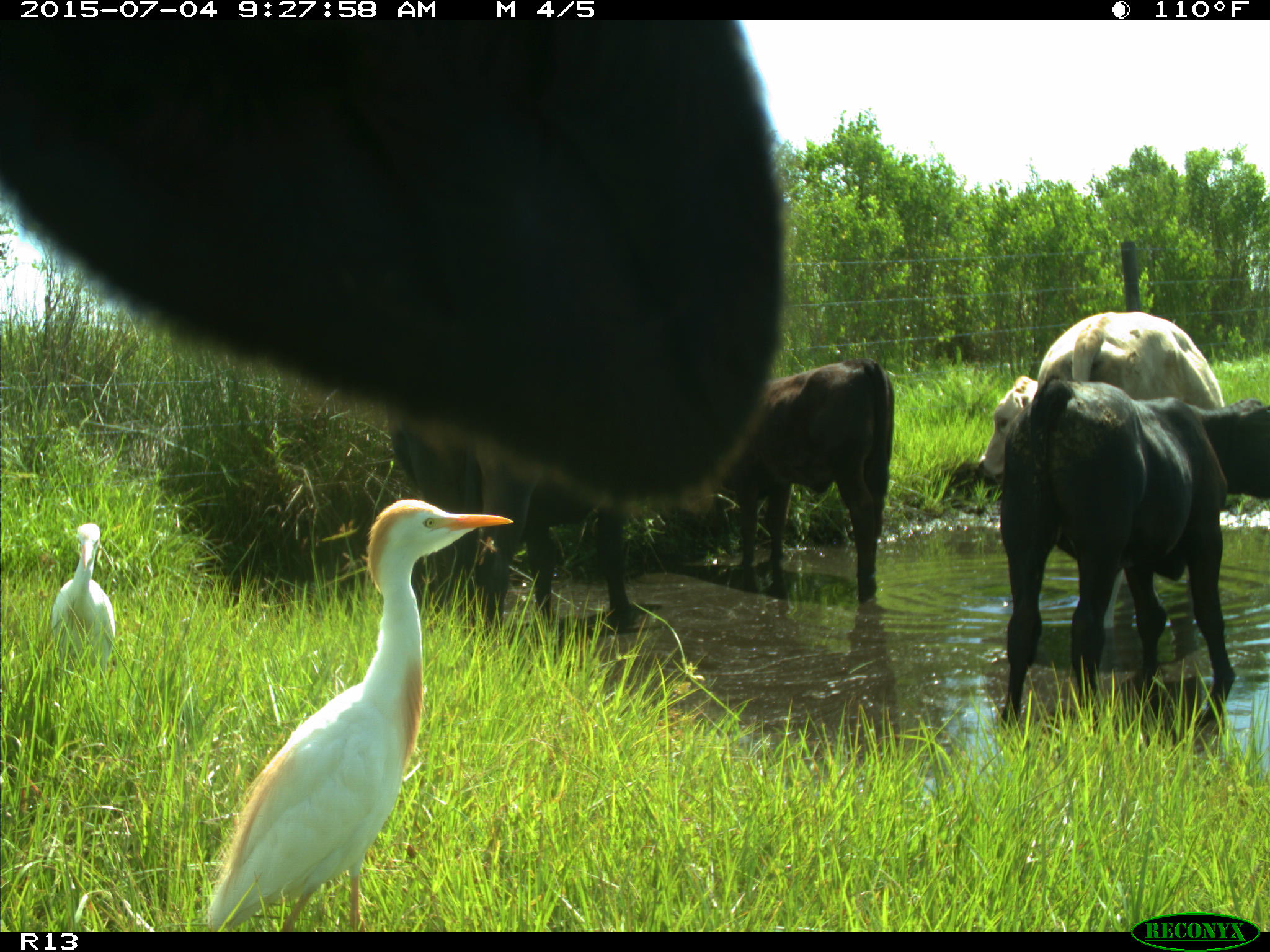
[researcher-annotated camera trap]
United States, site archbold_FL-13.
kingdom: Animalia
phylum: Chordata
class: Mammalia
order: Artiodactyla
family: Bovidae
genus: Bos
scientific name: Bos taurus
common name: domestic cow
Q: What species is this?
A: Bos taurus (domestic cow).